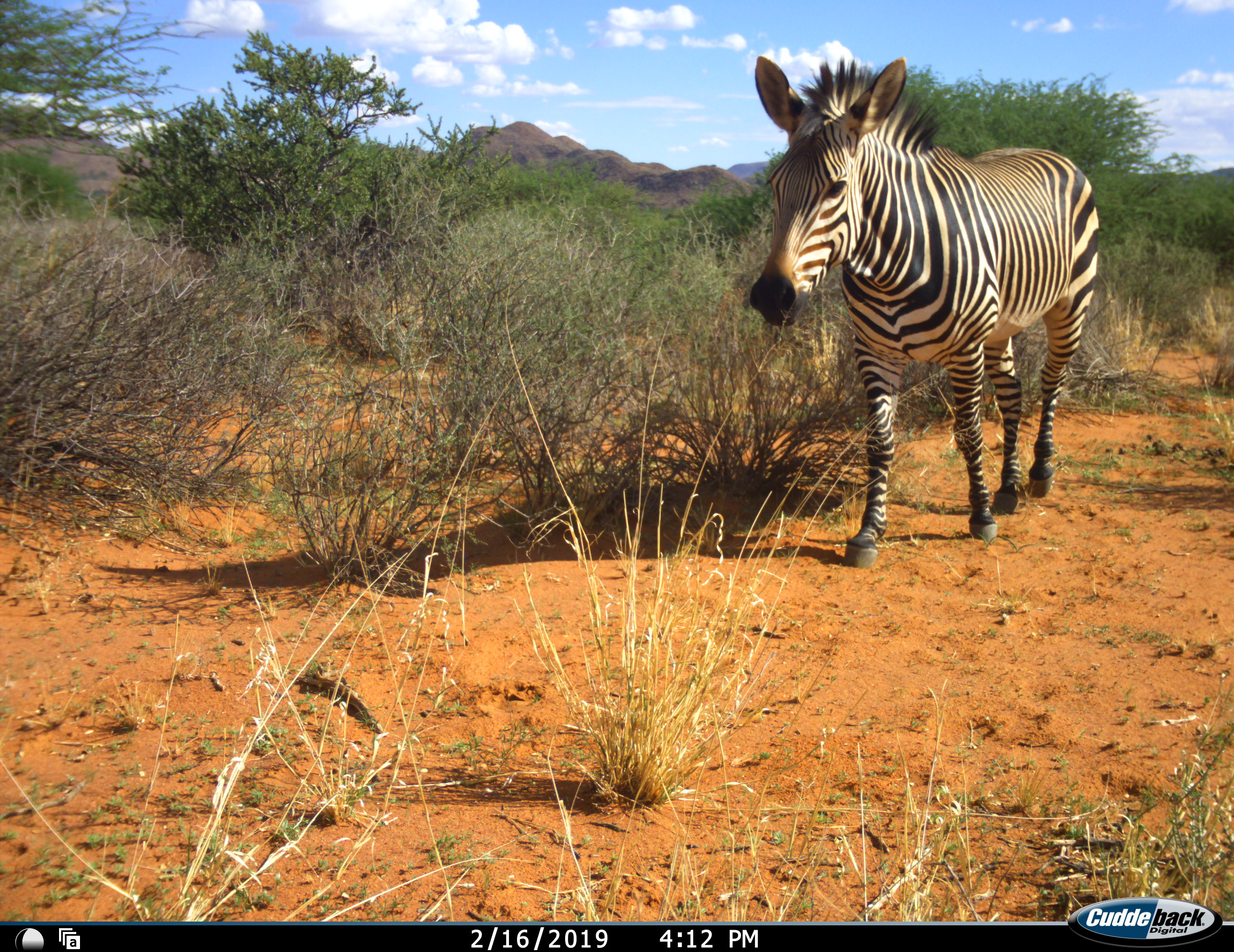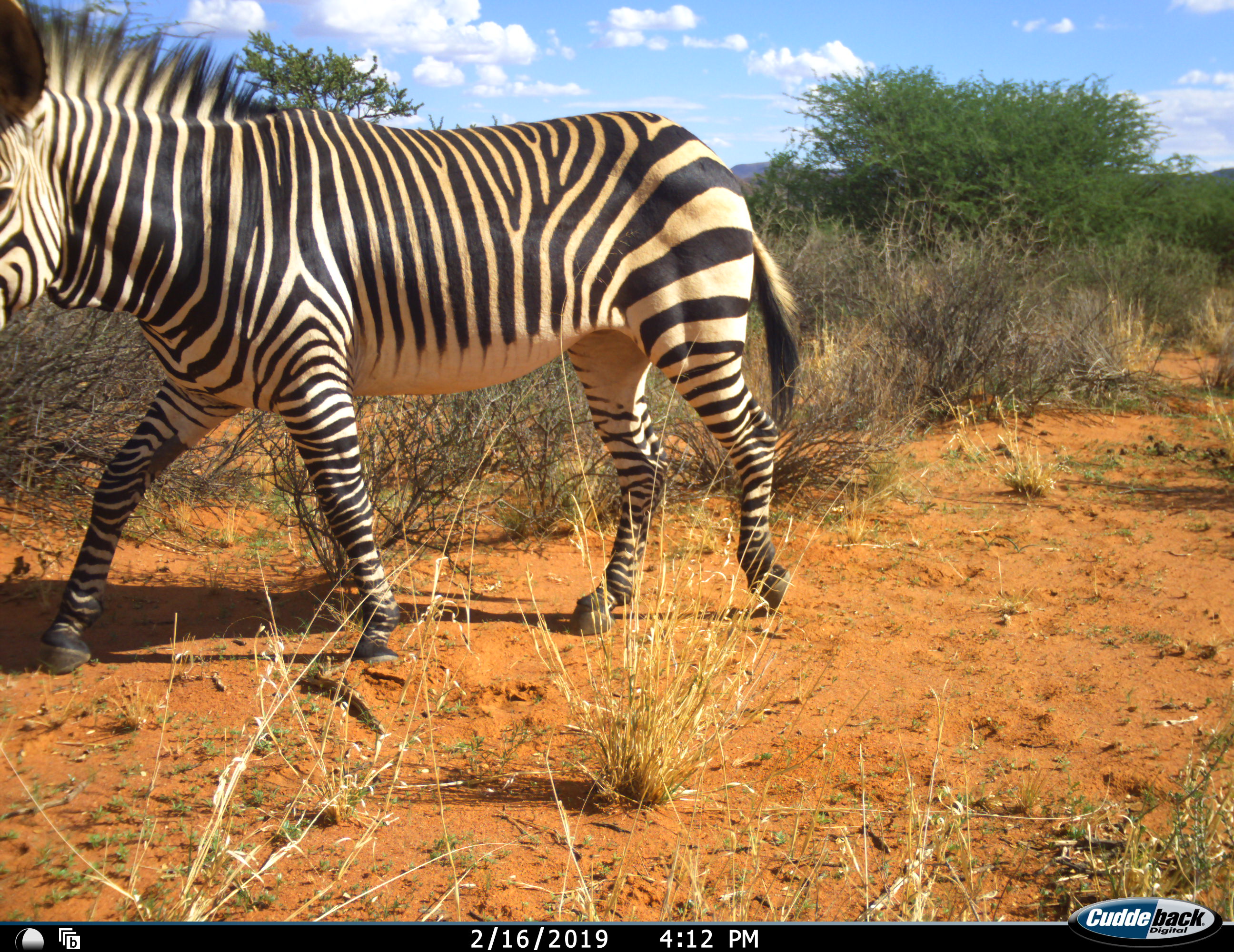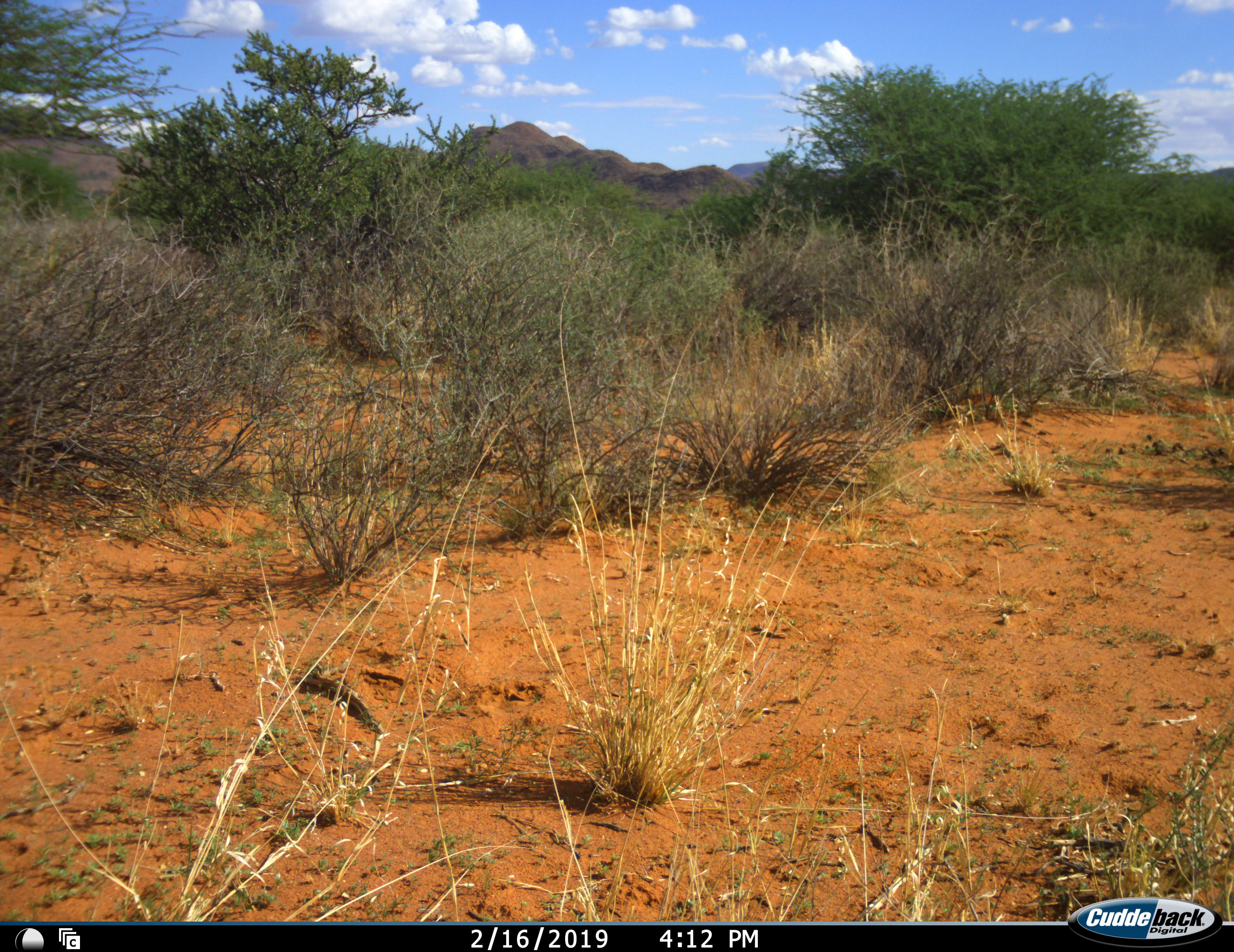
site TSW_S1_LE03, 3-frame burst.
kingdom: Animalia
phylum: Chordata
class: Mammalia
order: Perissodactyla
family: Equidae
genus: Equus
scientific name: Equus zebra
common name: mountain zebra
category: zebramountain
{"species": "zebramountain (mountain zebra) (Equus zebra)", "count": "1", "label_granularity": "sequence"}